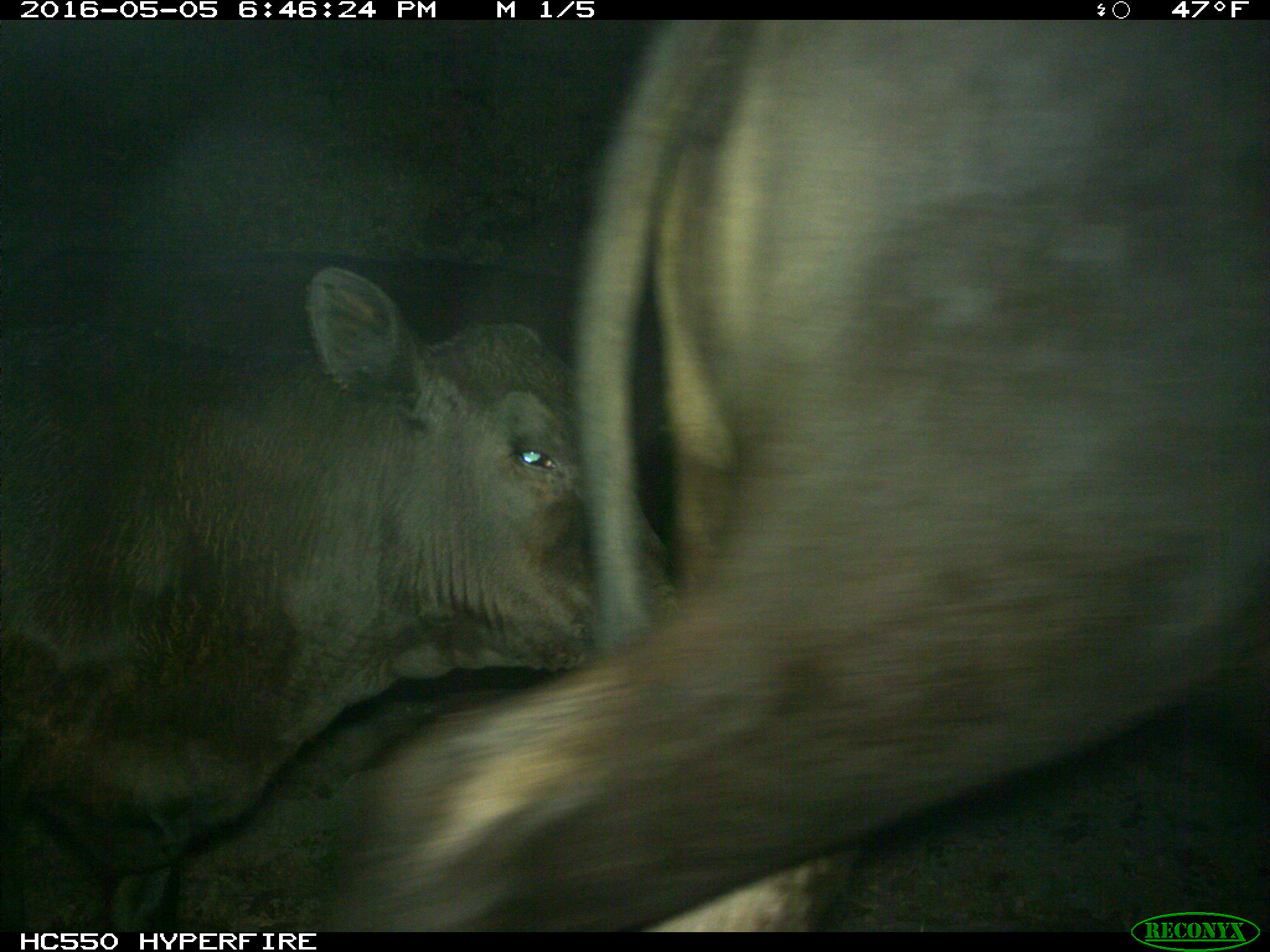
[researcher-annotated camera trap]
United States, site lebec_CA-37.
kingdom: Animalia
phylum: Chordata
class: Mammalia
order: Artiodactyla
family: Bovidae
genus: Bos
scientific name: Bos taurus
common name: domestic cow